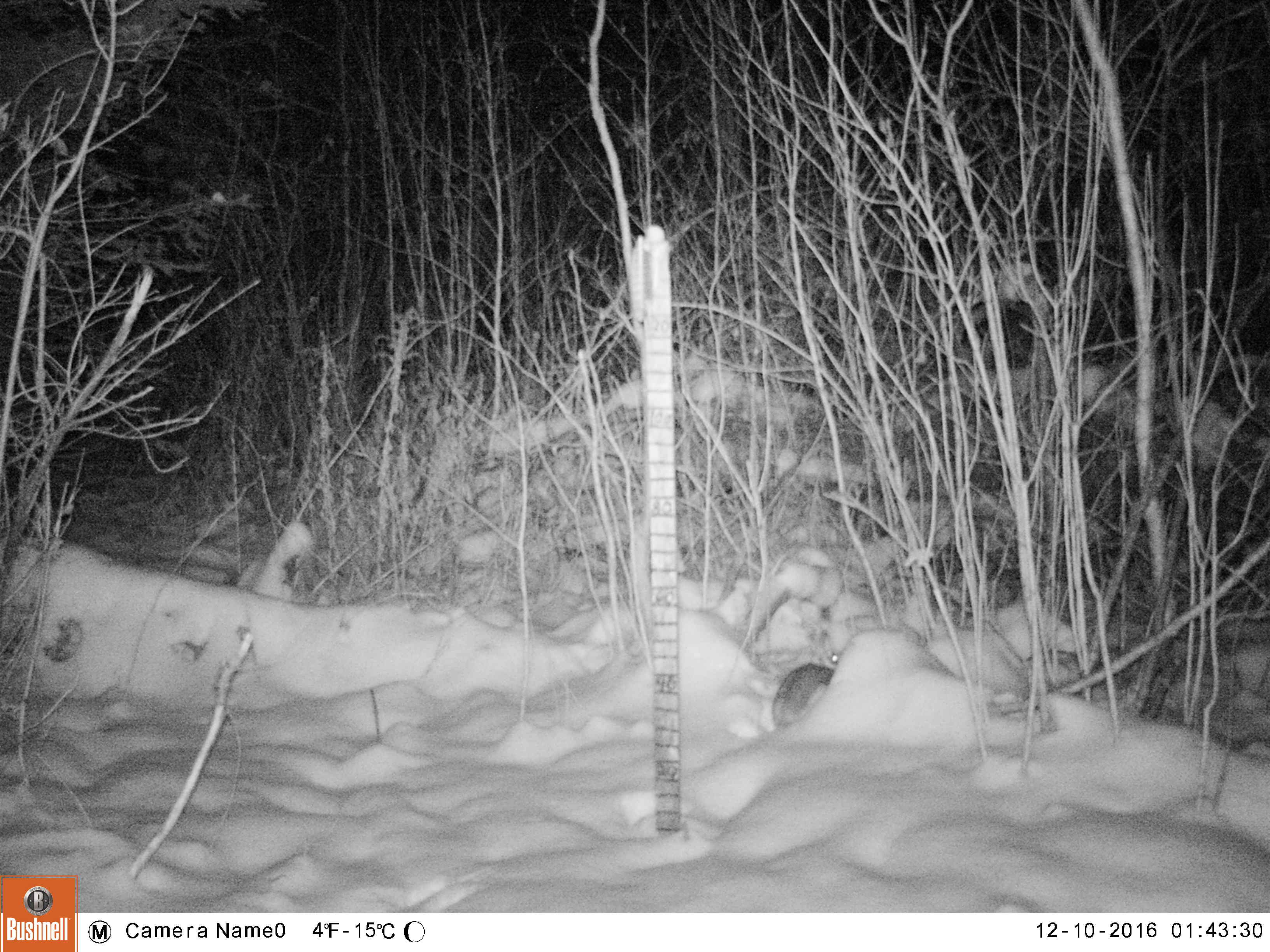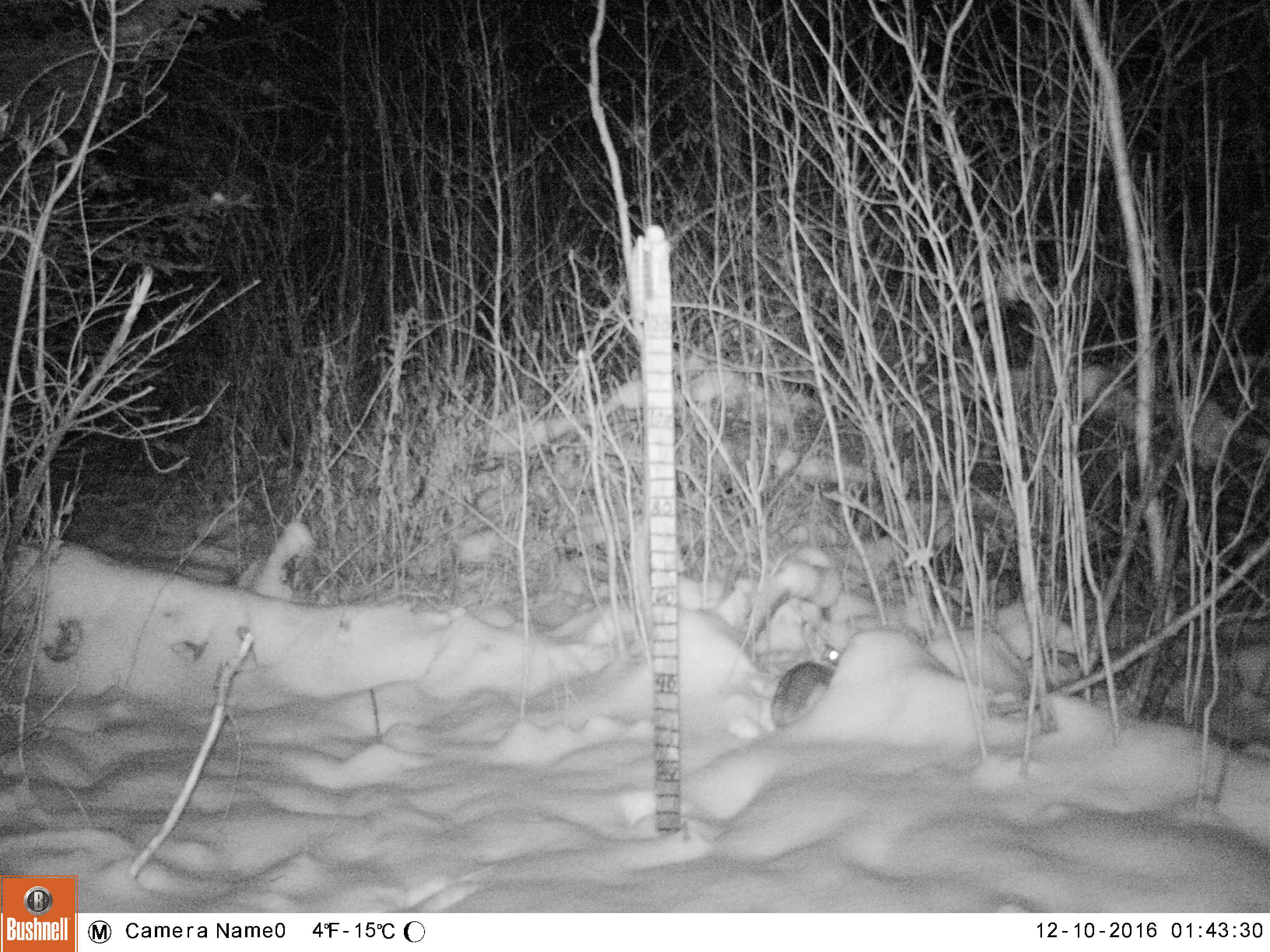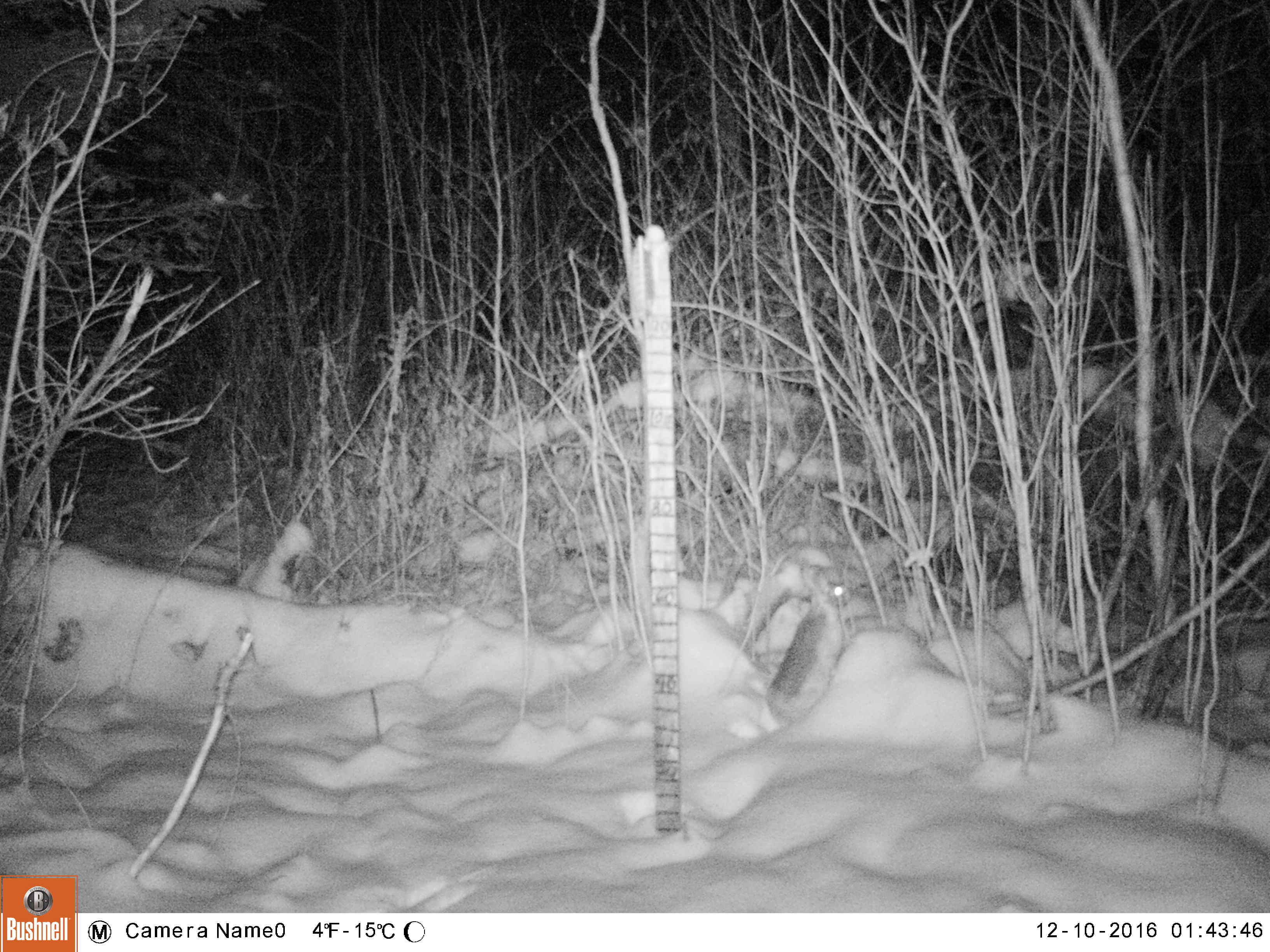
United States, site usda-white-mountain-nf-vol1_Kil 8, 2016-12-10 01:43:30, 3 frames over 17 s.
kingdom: Animalia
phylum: Chordata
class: Mammalia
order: Lagomorpha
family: Leporidae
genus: Lepus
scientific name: Lepus americanus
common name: snowshoe hare